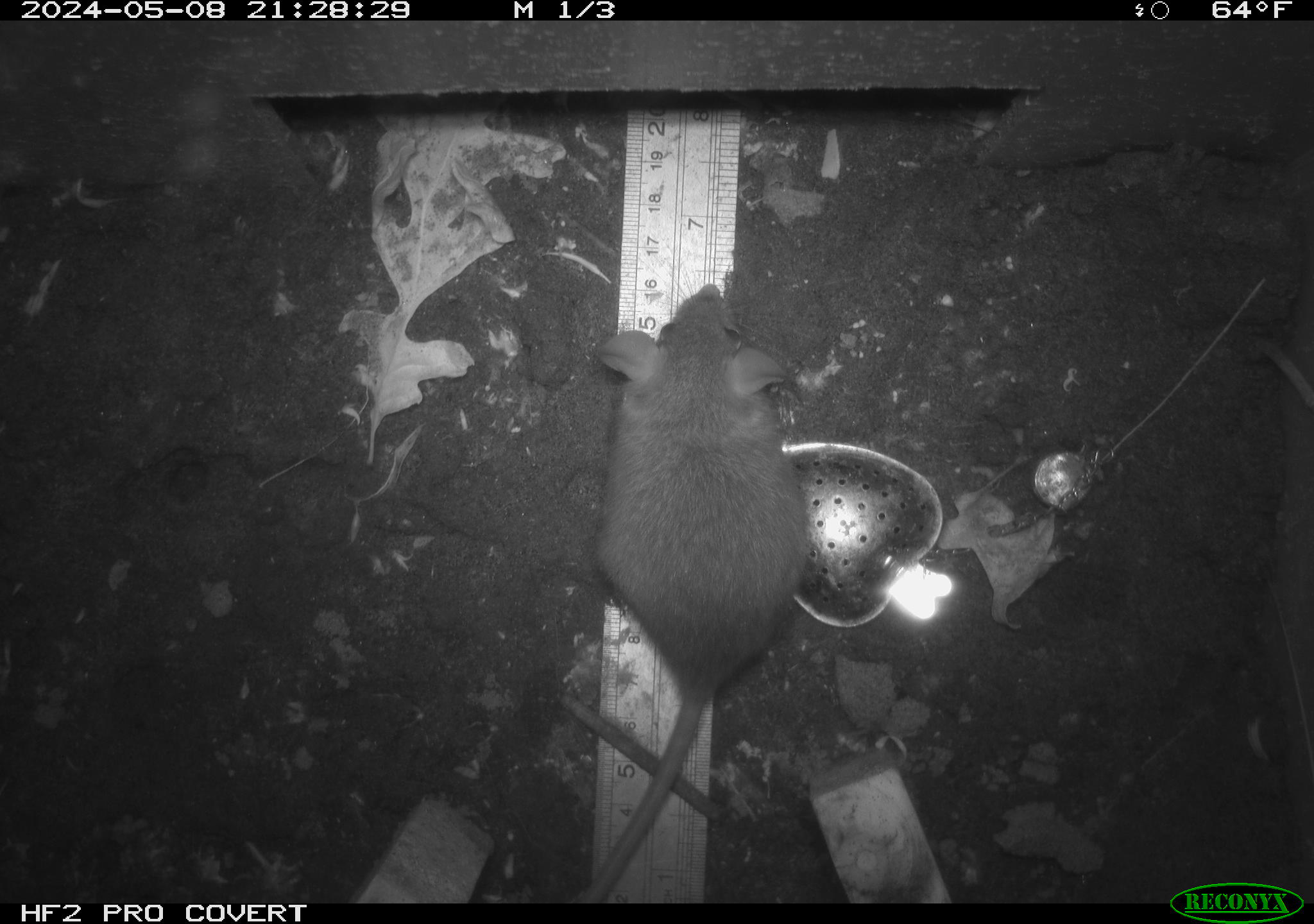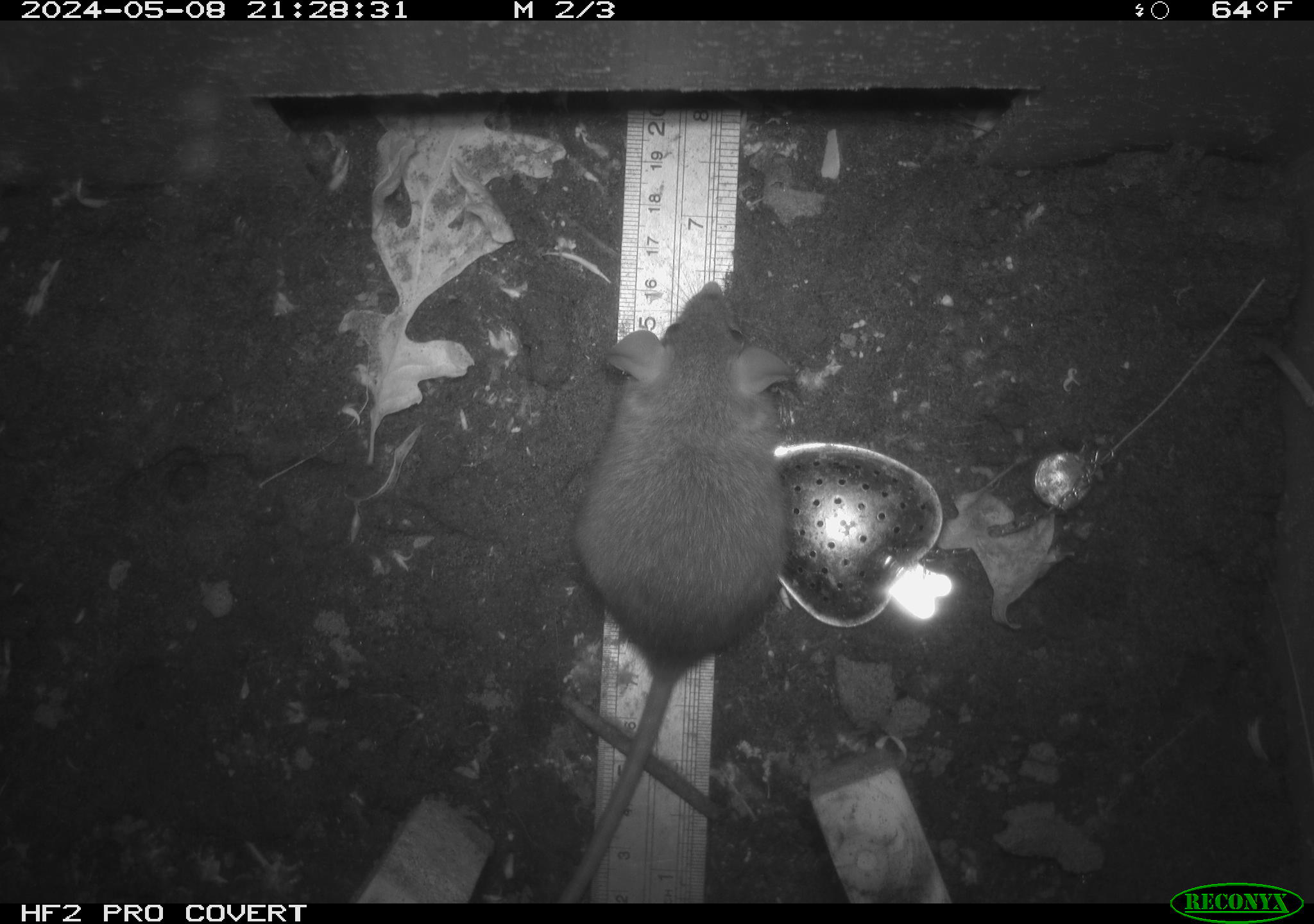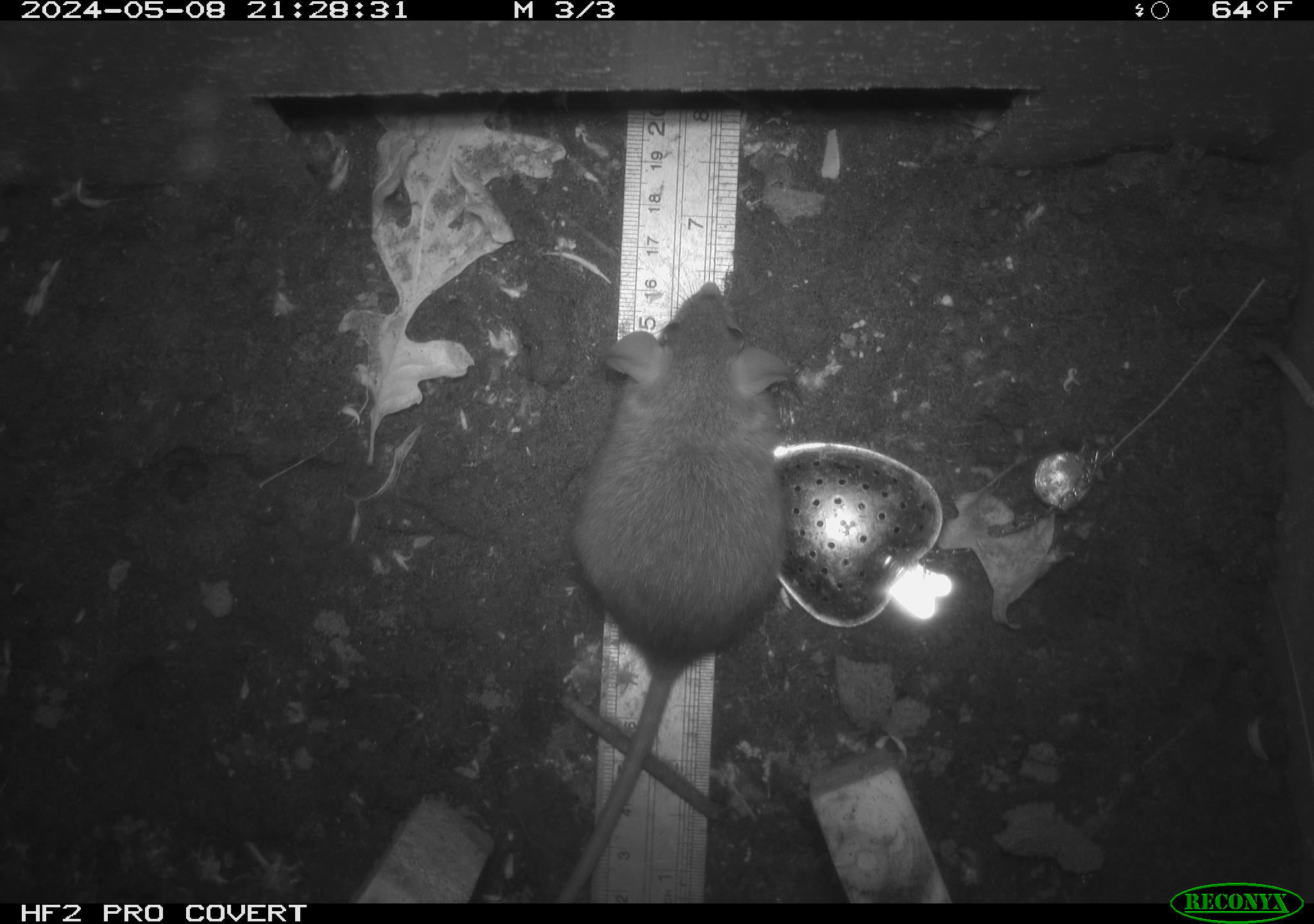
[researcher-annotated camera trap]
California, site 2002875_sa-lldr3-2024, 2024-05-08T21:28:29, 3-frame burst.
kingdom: Animalia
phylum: Chordata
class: Mammalia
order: Rodentia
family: Muridae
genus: Rattus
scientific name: Rattus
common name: rat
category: rattus species